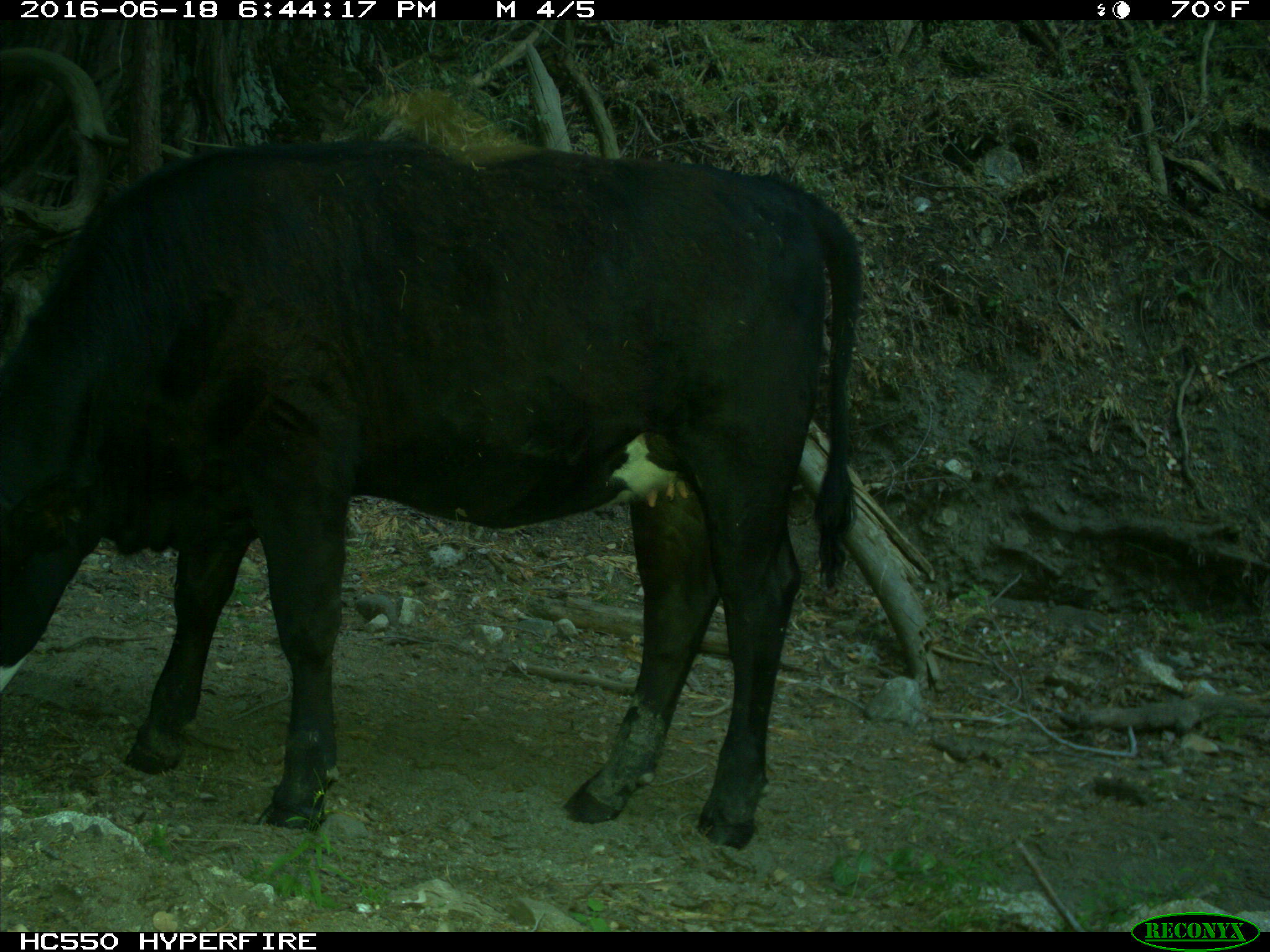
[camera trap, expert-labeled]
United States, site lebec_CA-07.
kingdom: Animalia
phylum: Chordata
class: Mammalia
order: Artiodactyla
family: Bovidae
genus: Bos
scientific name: Bos taurus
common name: domestic cow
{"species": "Bos taurus (domestic cow)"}